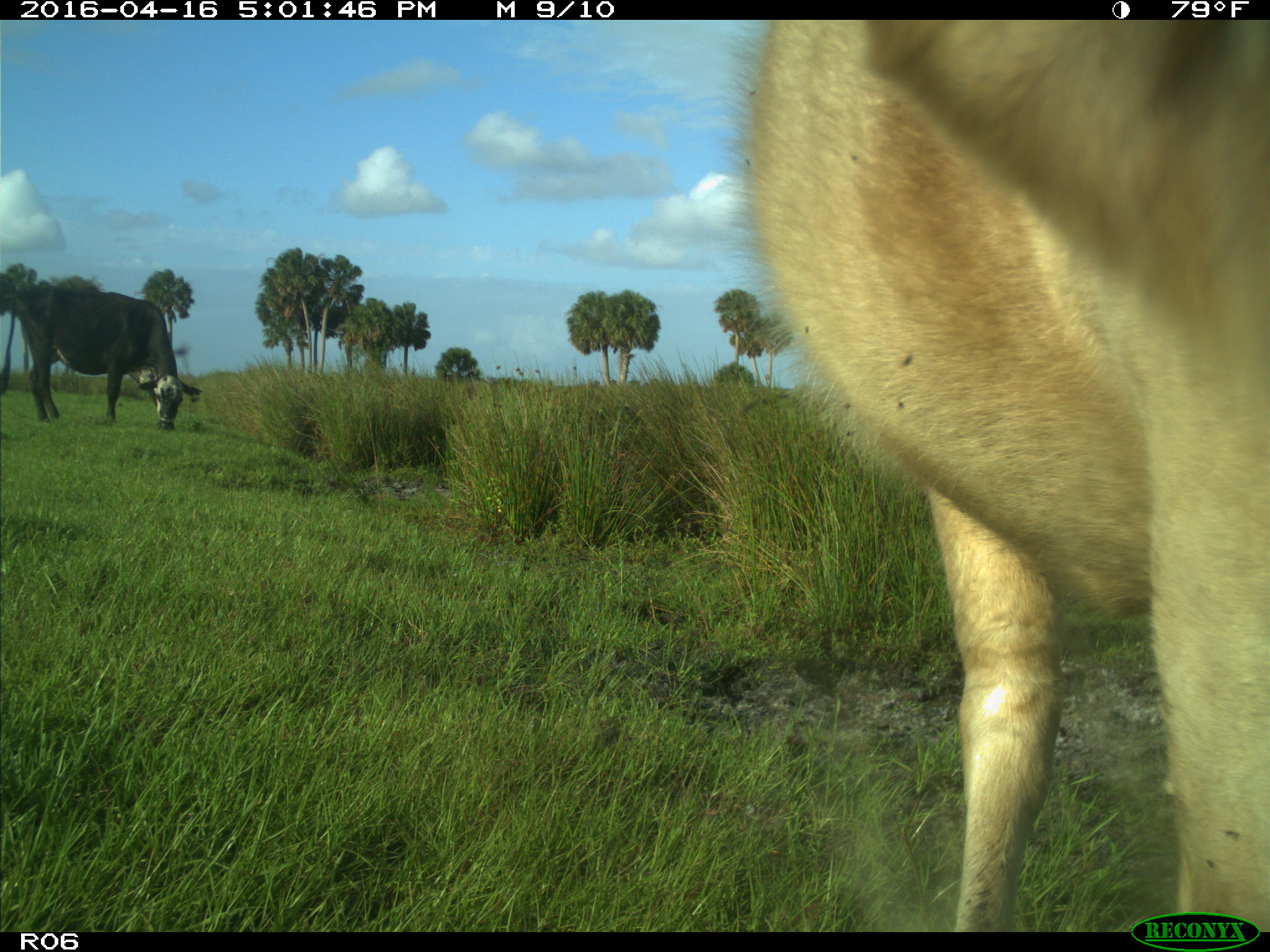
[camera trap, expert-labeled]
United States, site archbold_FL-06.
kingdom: Animalia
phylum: Chordata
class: Mammalia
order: Artiodactyla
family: Bovidae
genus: Bos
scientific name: Bos taurus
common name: domestic cow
Bos taurus (domestic cow).